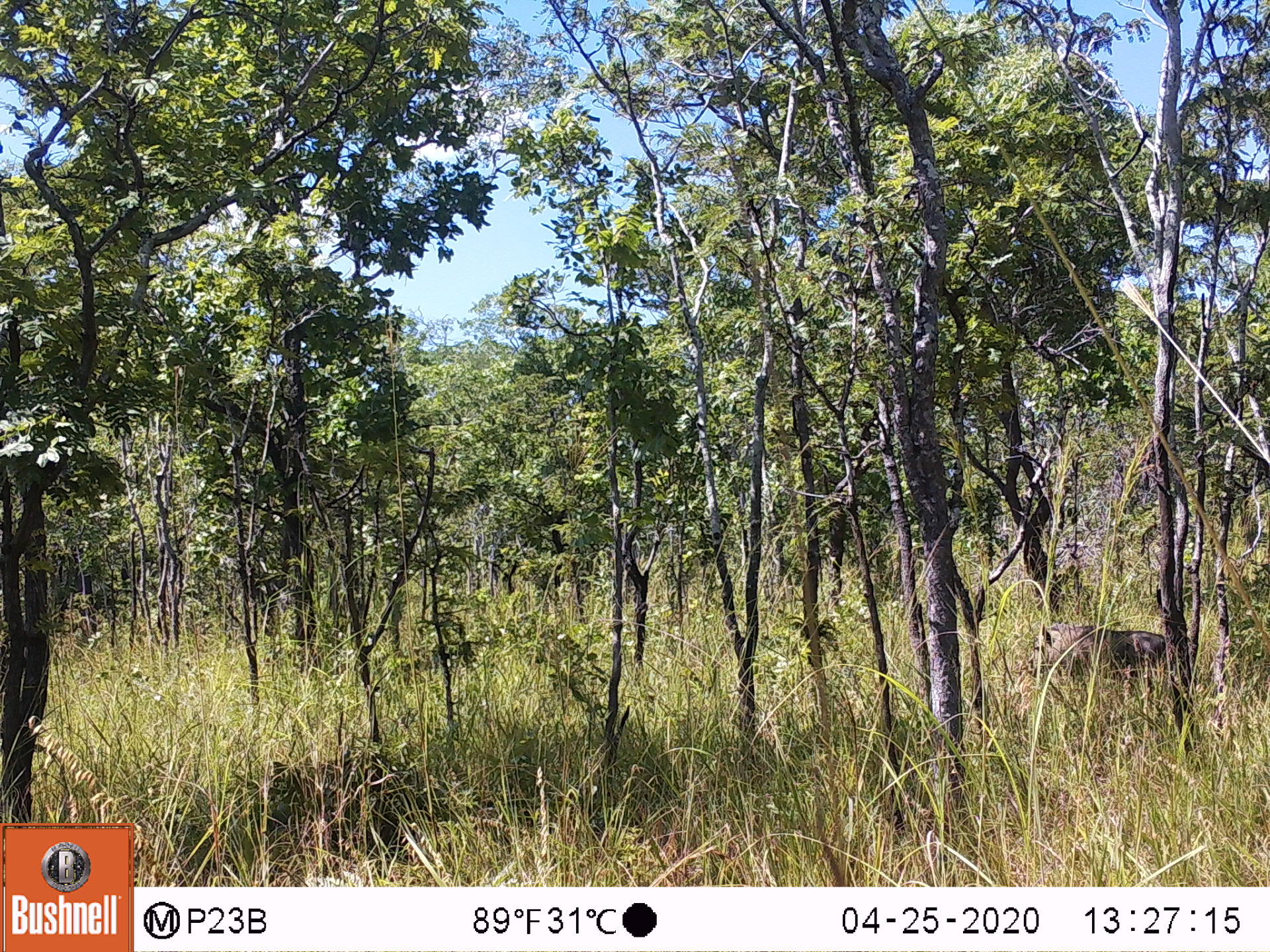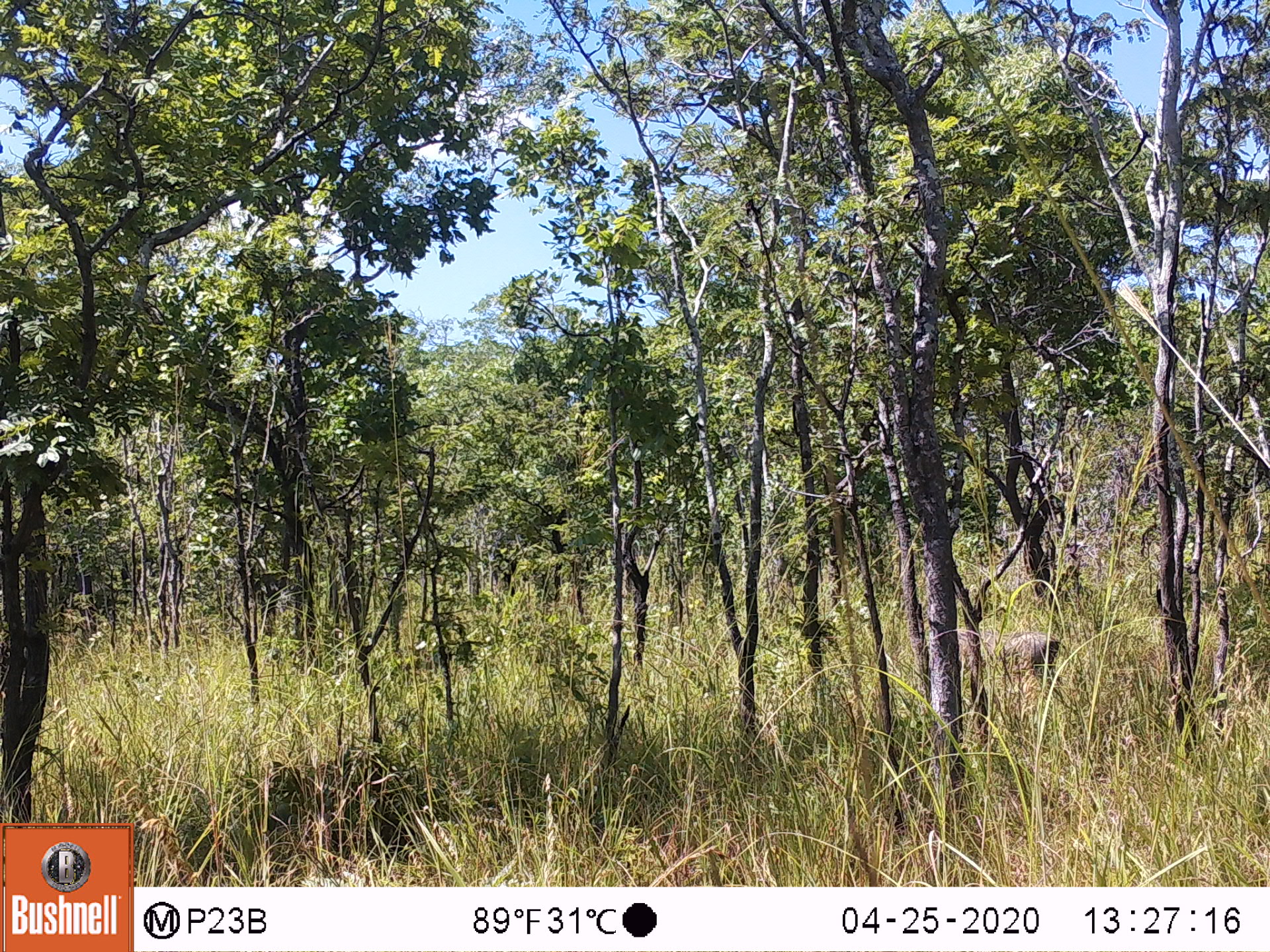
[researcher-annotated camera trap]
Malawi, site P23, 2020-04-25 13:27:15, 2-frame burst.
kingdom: Animalia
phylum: Chordata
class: Mammalia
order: Artiodactyla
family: Suidae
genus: Phacochoerus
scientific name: Phacochoerus africanus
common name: common warthog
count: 1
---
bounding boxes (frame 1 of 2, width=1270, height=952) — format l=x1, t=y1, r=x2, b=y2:
common warthog: l=1022, t=617, r=1180, b=671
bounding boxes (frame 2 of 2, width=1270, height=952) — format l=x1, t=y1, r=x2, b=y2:
common warthog: l=936, t=621, r=1062, b=686